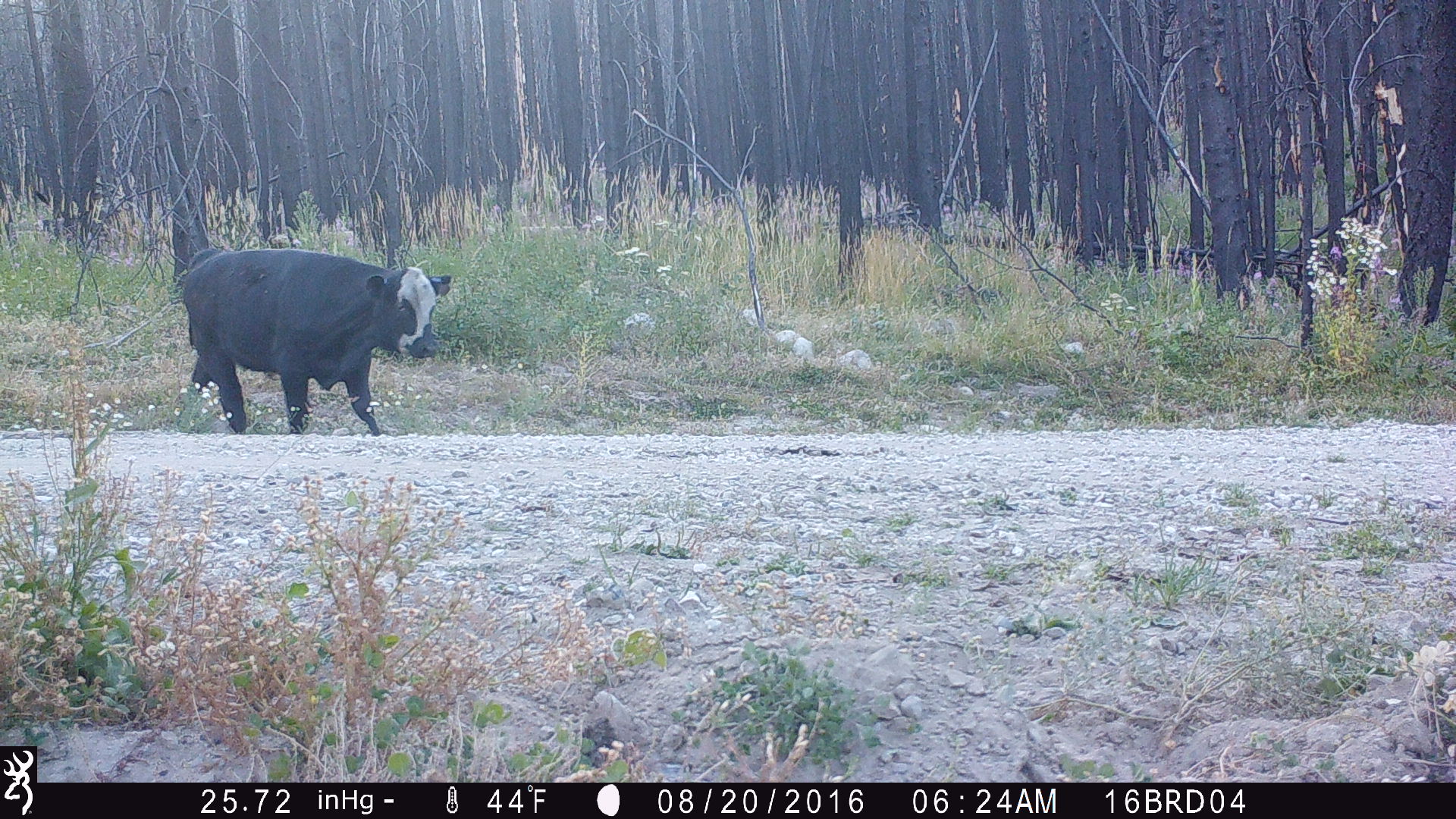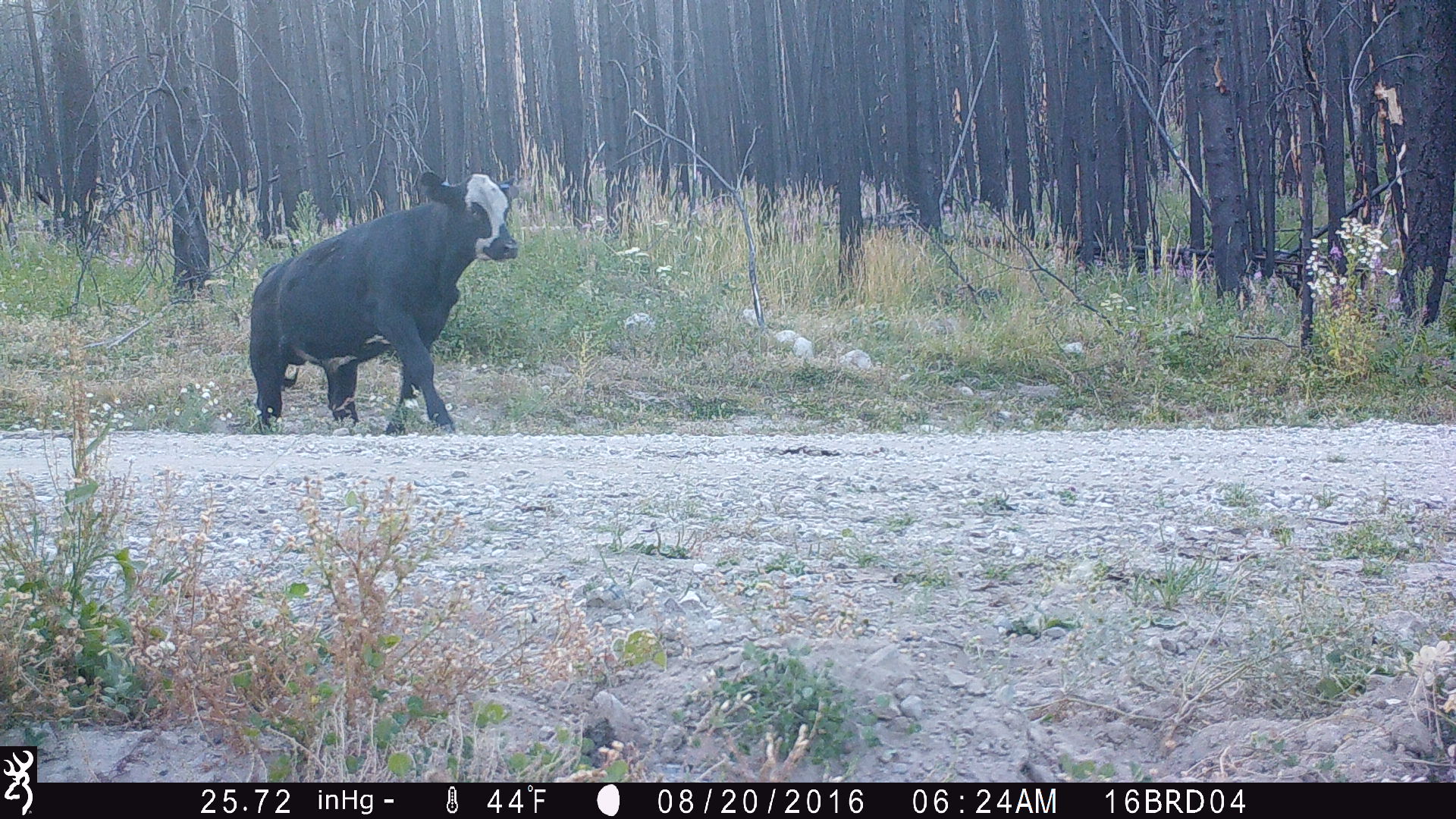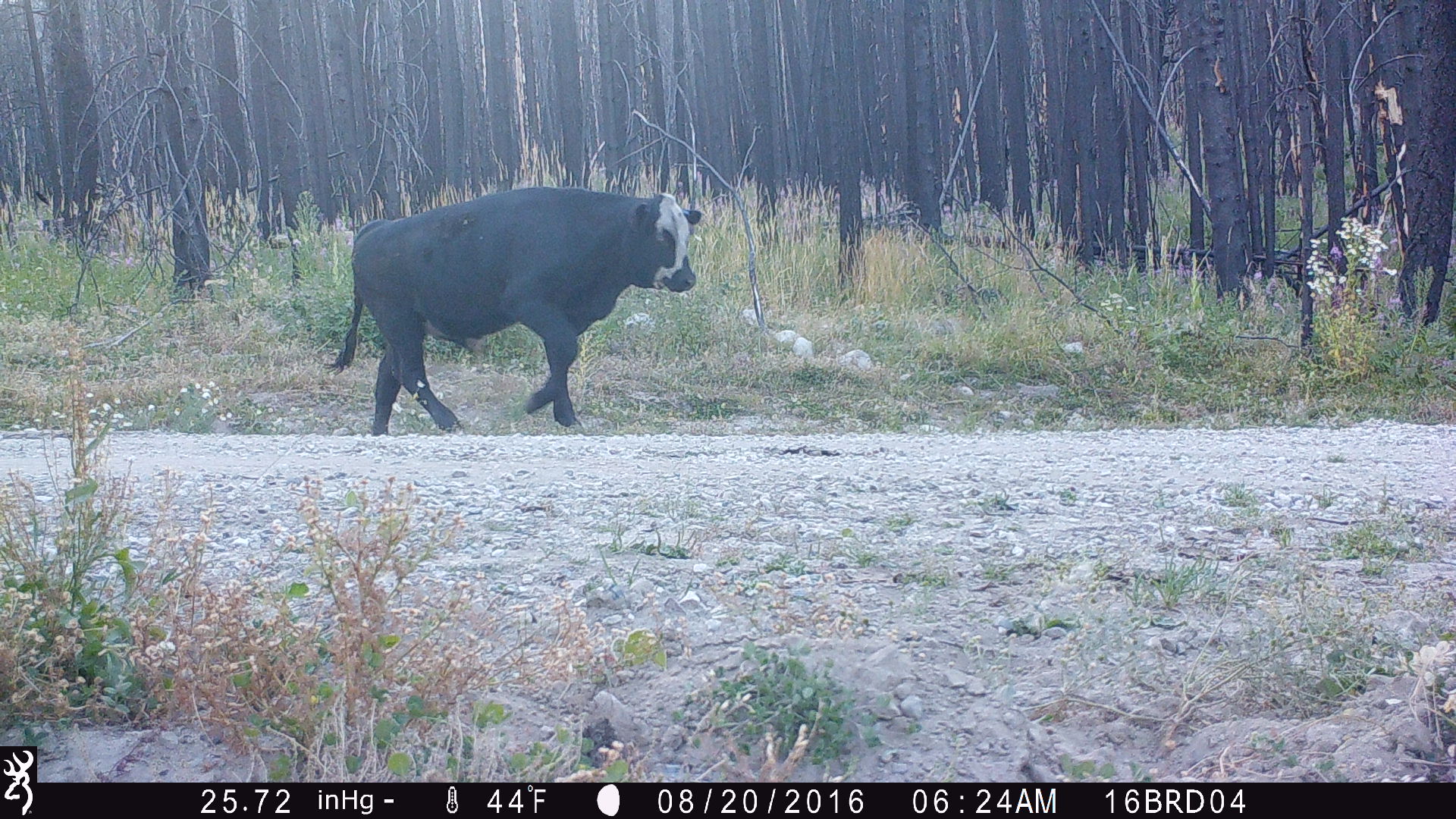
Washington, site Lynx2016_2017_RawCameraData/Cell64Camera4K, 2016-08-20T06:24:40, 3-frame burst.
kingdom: Animalia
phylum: Chordata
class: Mammalia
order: Artiodactyla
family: Bovidae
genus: Bos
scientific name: Bos taurus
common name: domestic cattle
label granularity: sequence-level